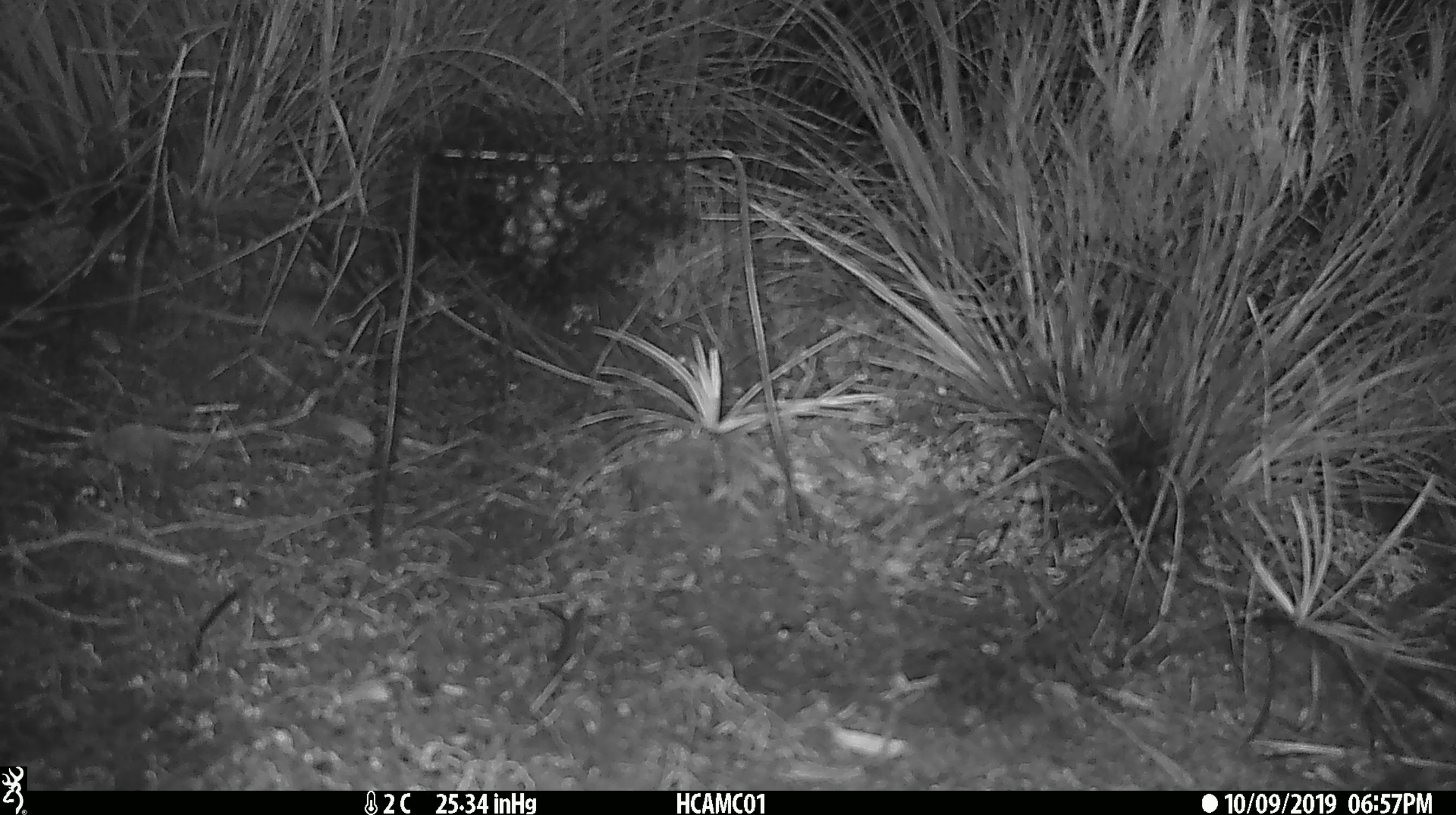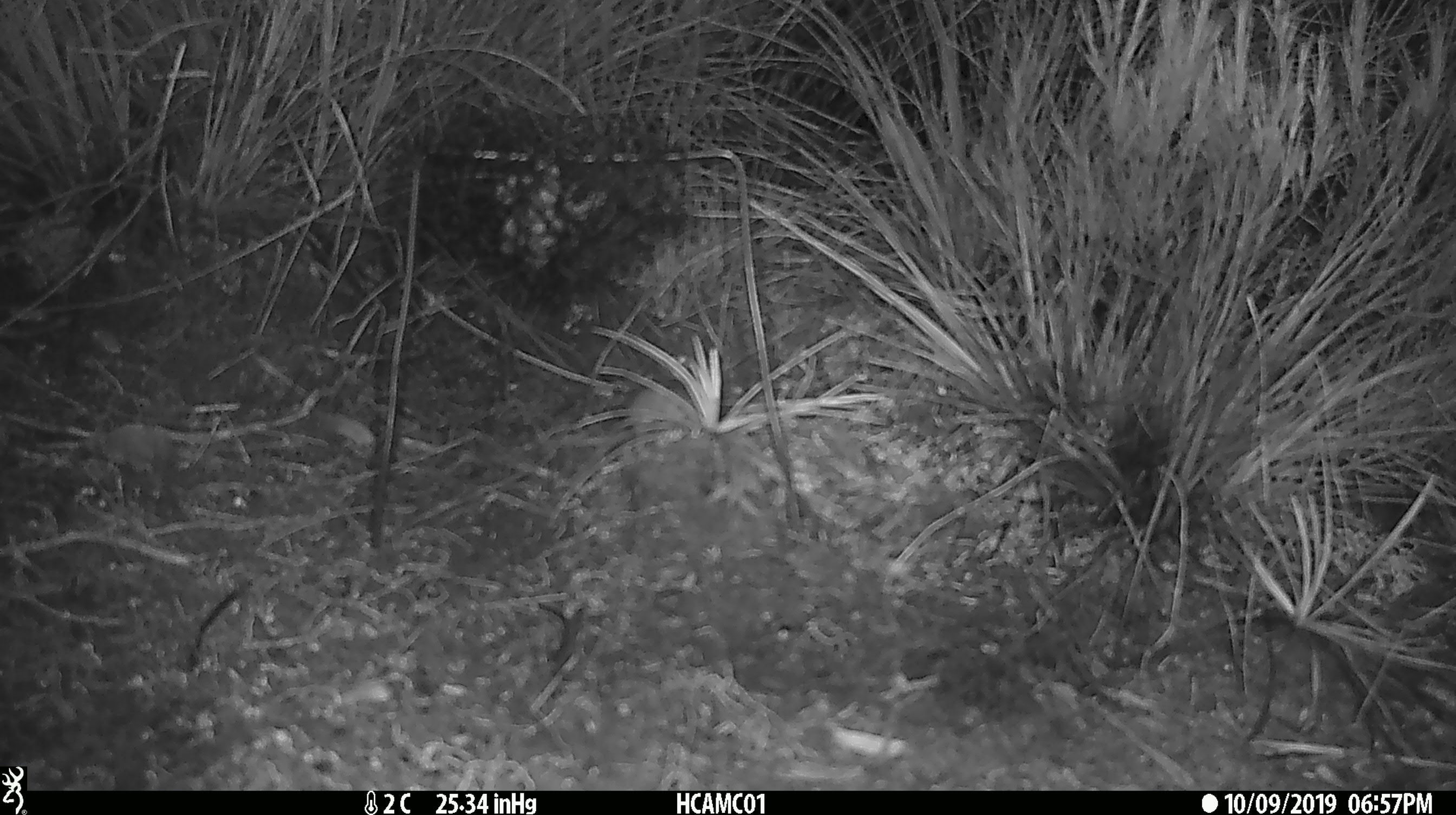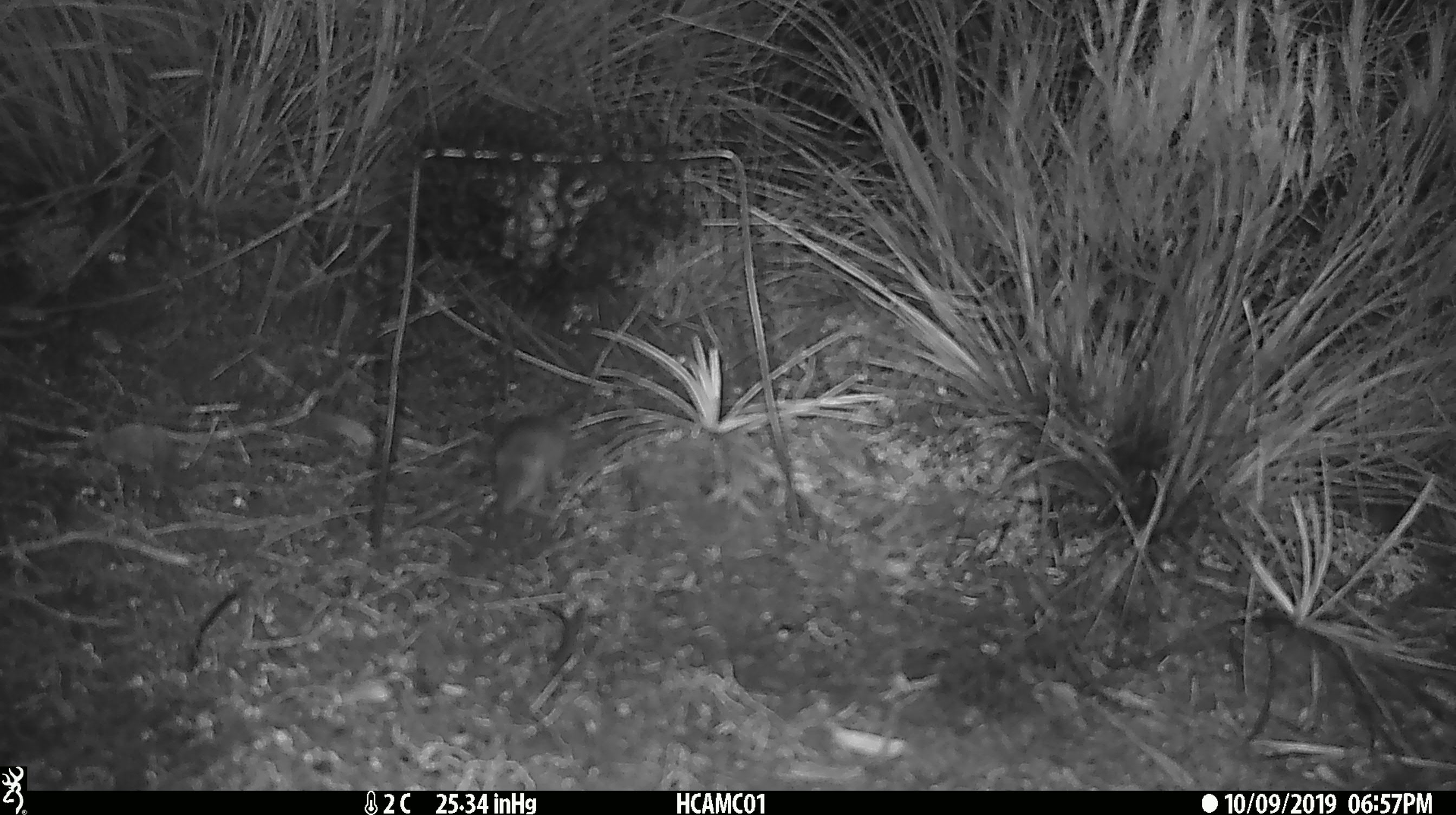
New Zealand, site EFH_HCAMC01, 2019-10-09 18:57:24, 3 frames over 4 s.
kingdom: Animalia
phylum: Chordata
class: Mammalia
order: Rodentia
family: Muridae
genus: Mus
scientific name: Mus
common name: mouse